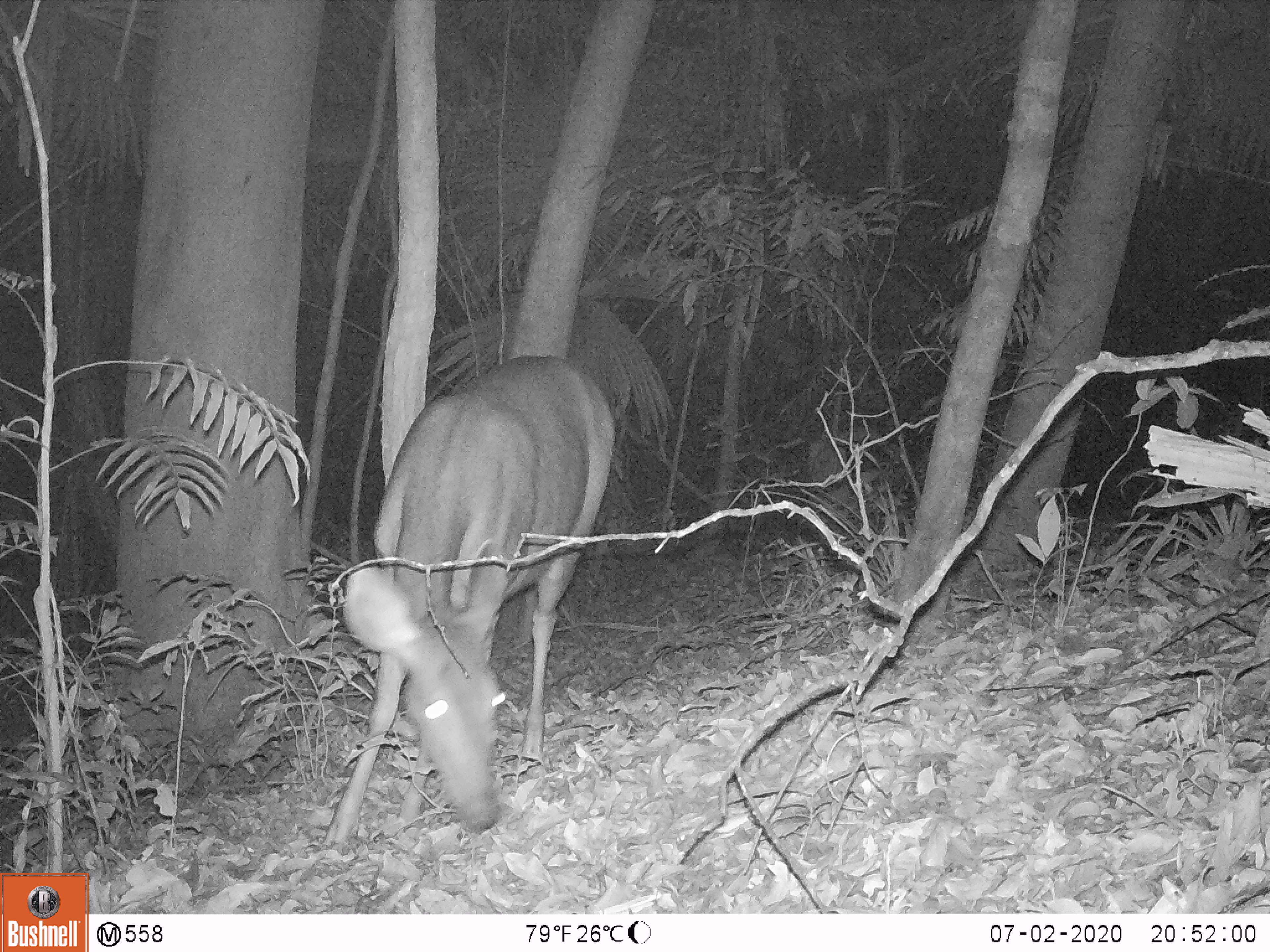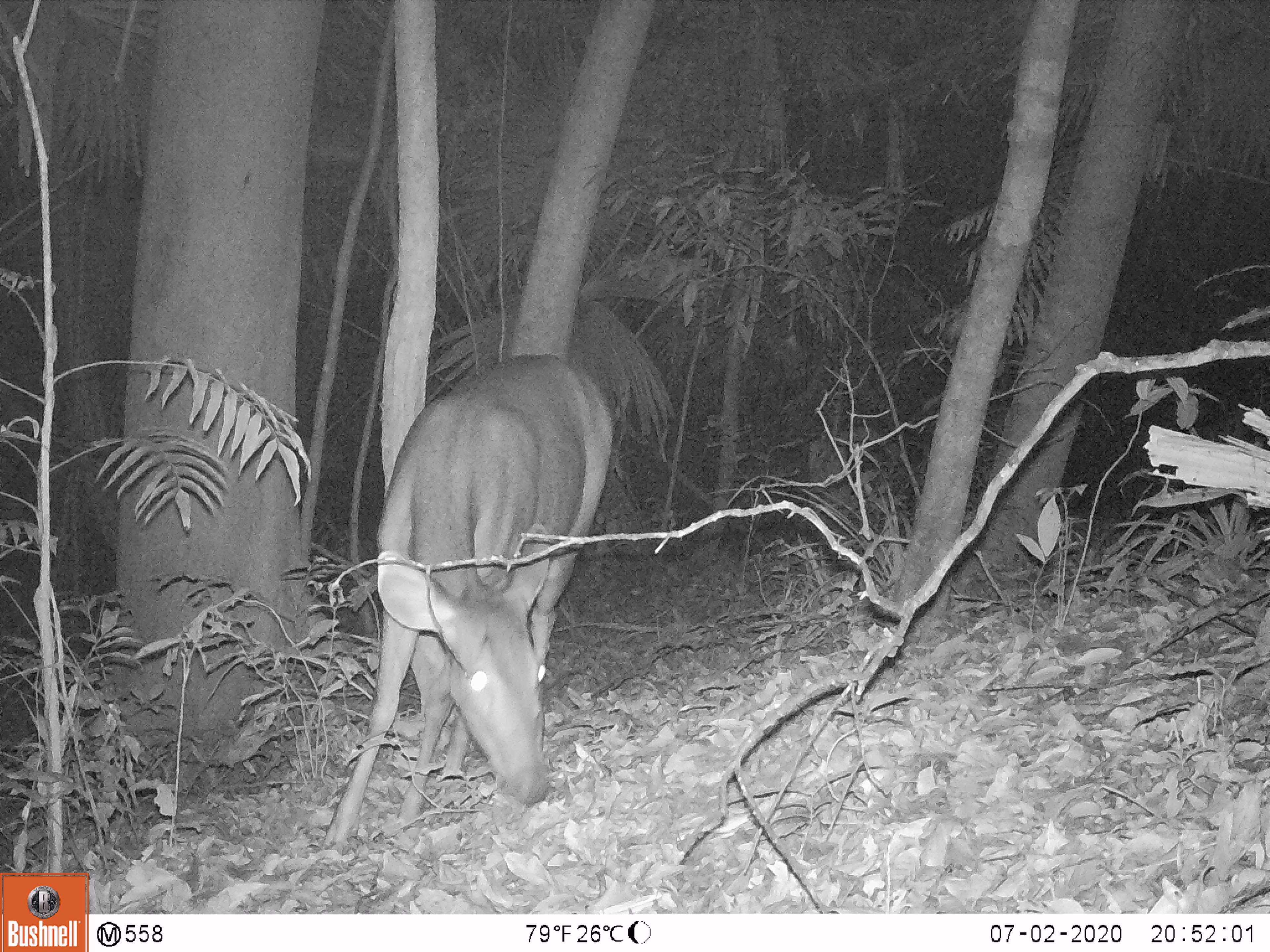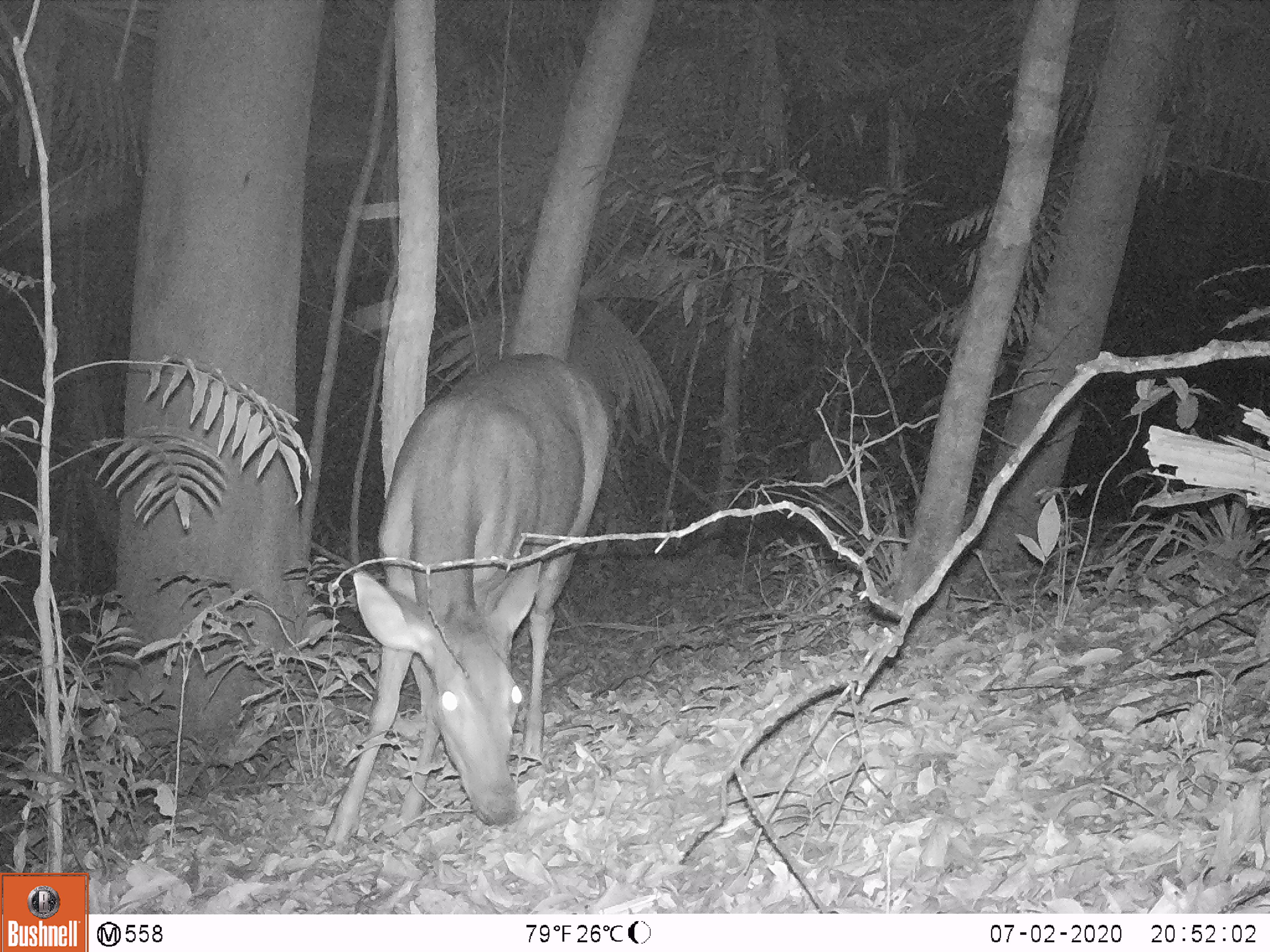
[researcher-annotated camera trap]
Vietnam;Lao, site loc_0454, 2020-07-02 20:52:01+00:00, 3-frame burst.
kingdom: Animalia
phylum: Chordata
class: Mammalia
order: Artiodactyla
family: Cervidae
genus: Rusa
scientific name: Rusa unicolor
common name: sambar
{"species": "sambar (Rusa unicolor)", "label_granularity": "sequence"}